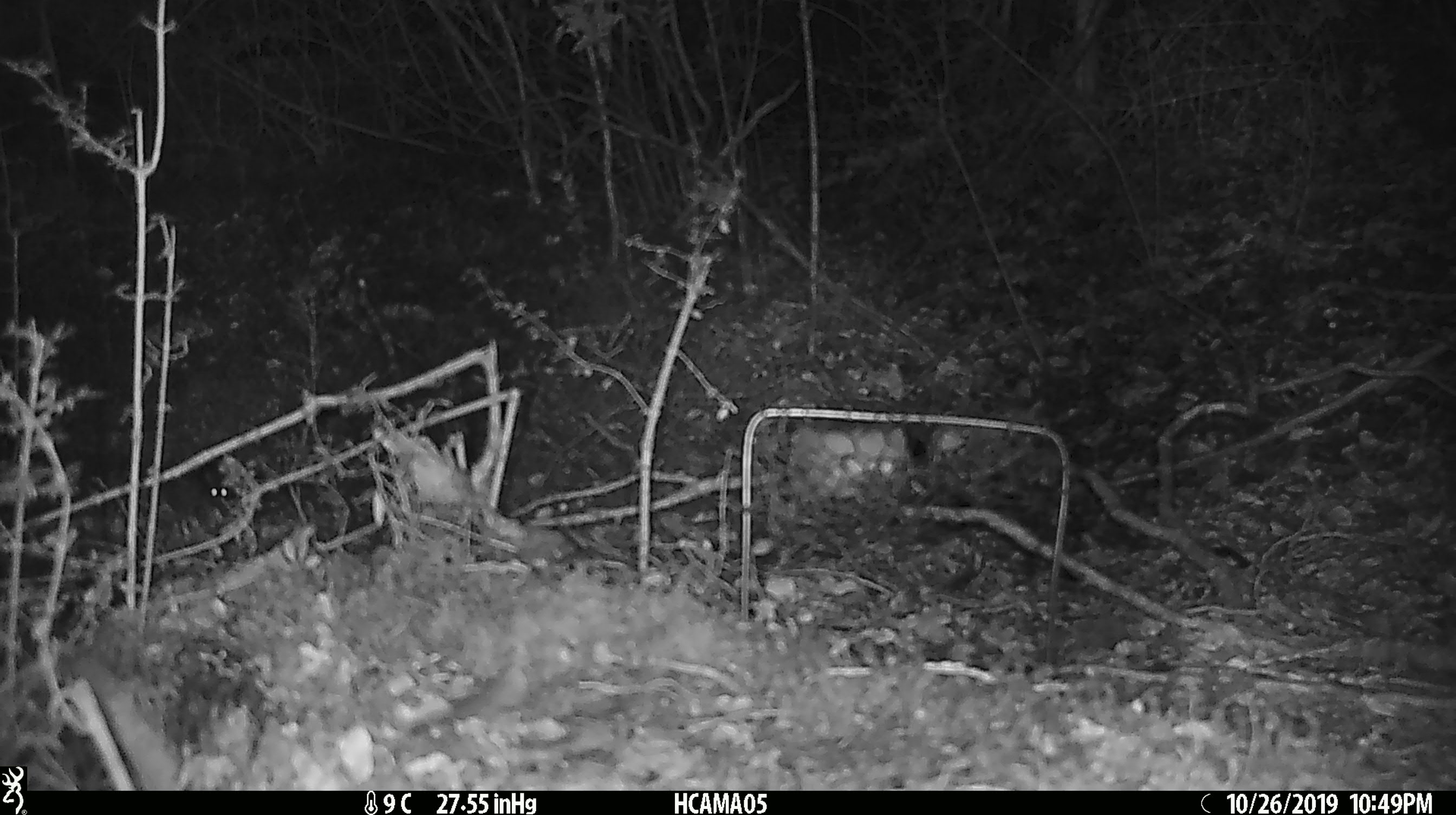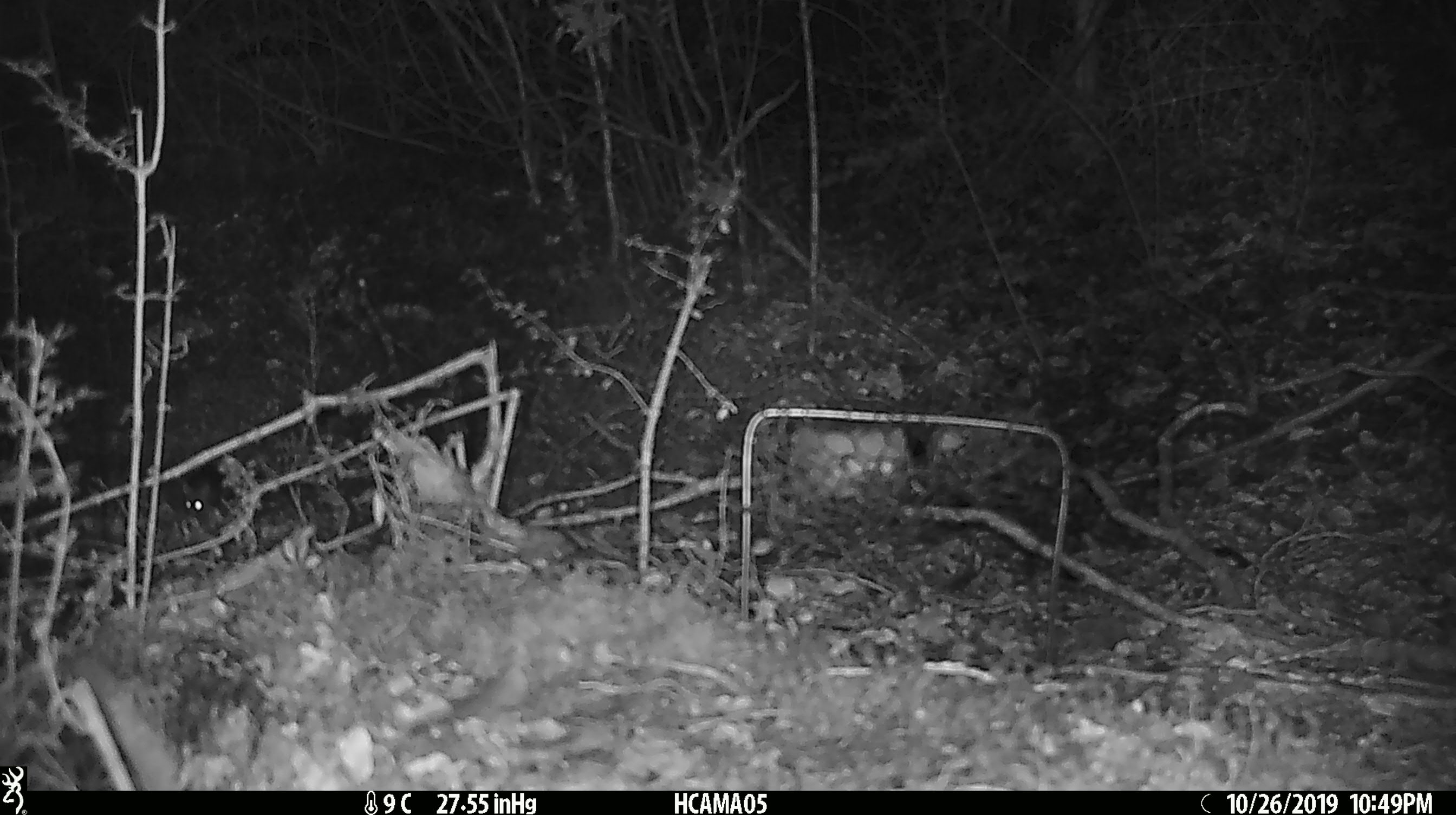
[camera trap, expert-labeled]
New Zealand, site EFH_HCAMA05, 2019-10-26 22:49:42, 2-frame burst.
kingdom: Animalia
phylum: Chordata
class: Mammalia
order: Rodentia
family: Muridae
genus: Mus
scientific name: Mus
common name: mouse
Mouse (Mus).